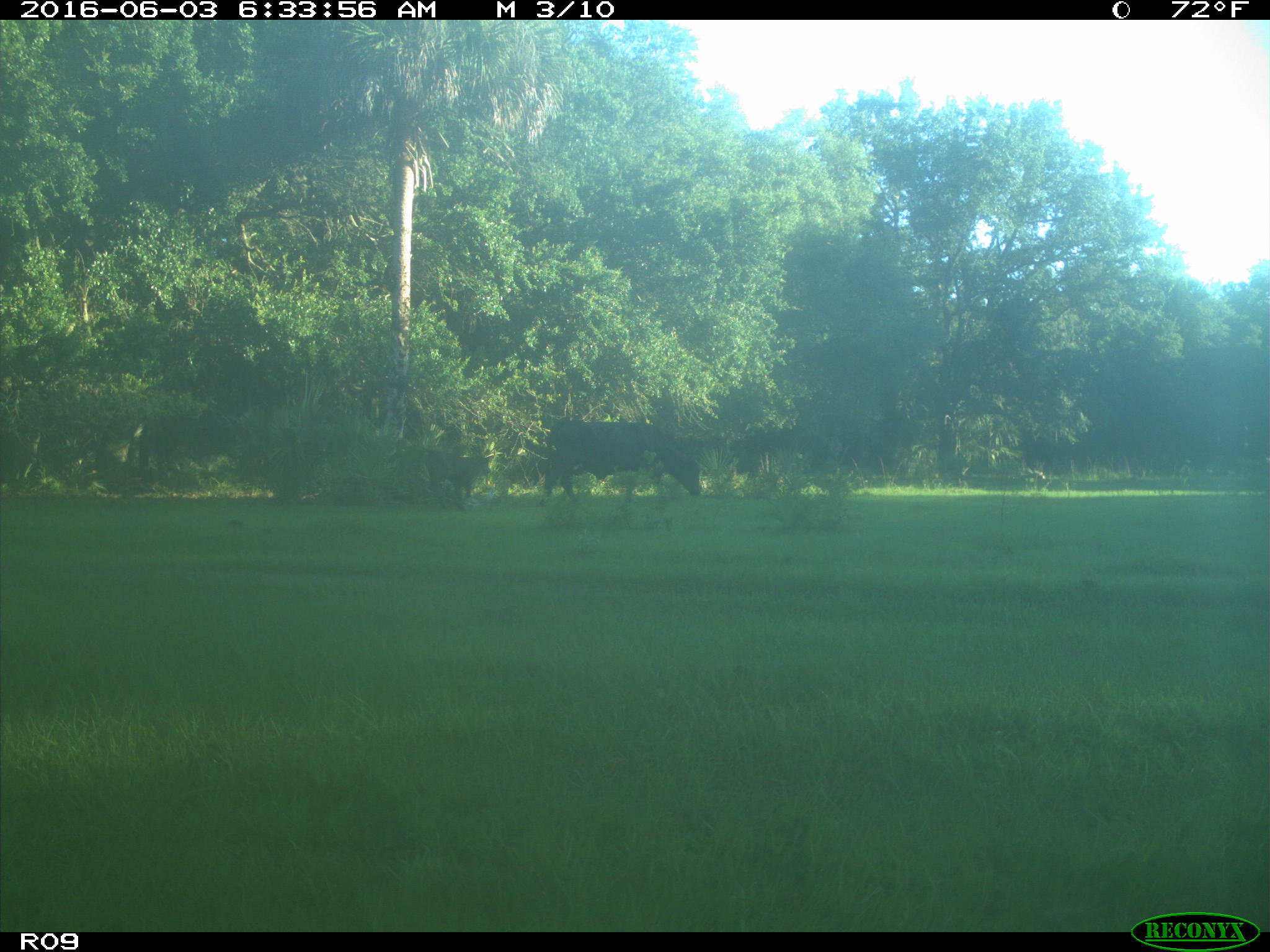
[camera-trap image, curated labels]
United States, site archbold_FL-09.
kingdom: Animalia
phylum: Chordata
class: Mammalia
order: Artiodactyla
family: Bovidae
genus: Bos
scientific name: Bos taurus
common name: domestic cow